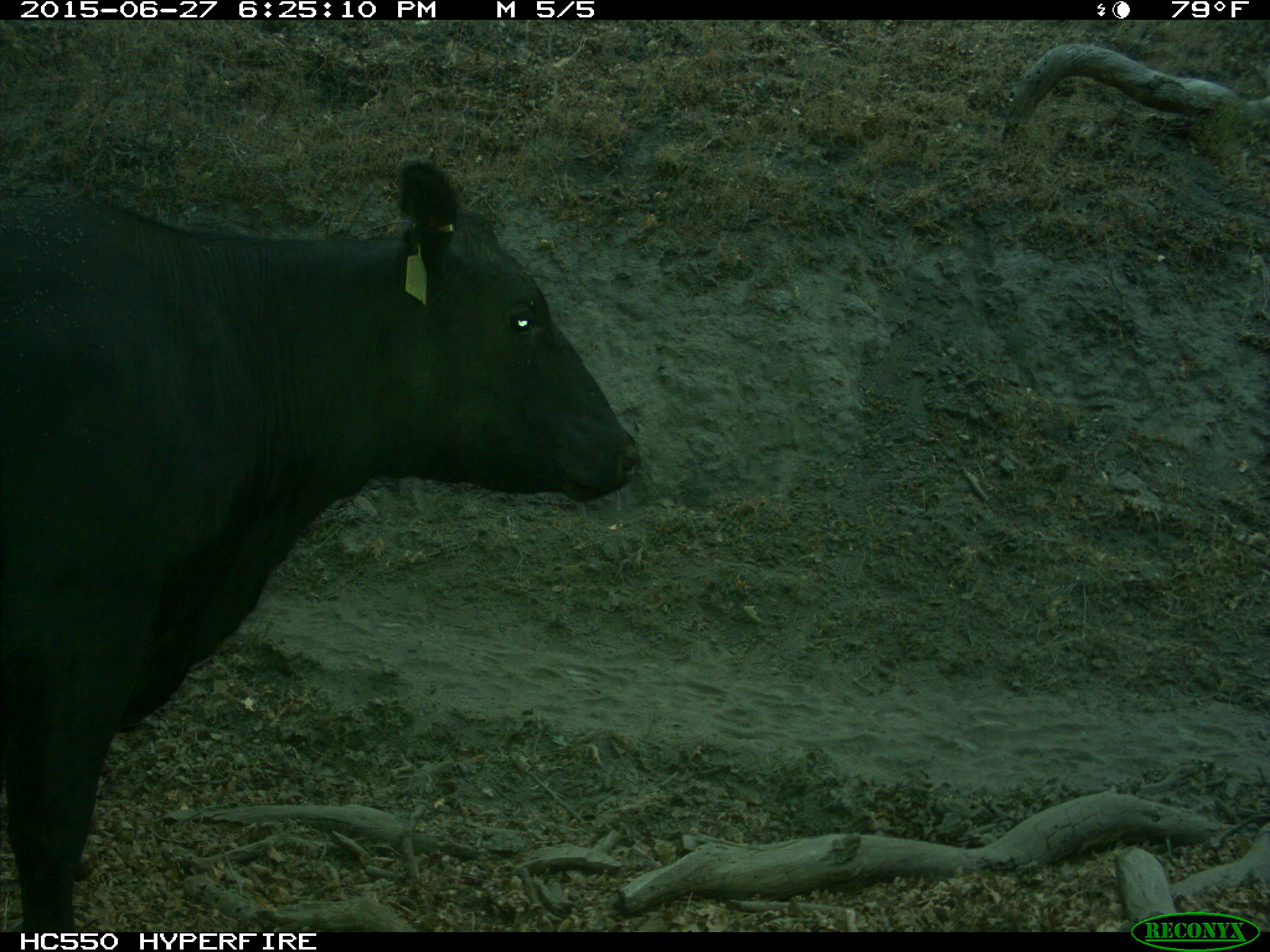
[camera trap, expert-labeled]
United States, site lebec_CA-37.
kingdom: Animalia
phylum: Chordata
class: Mammalia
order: Artiodactyla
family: Bovidae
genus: Bos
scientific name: Bos taurus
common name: domestic cow